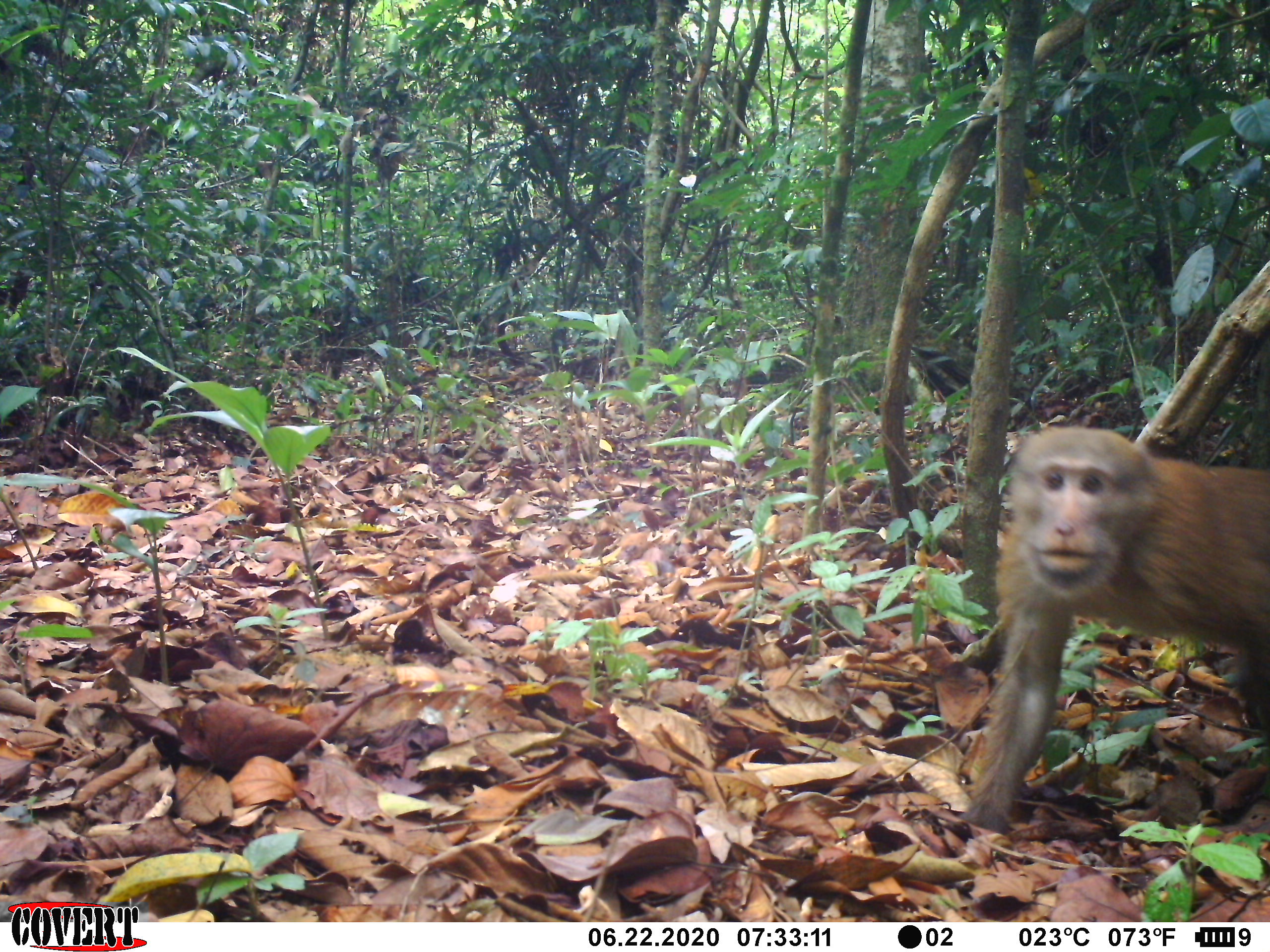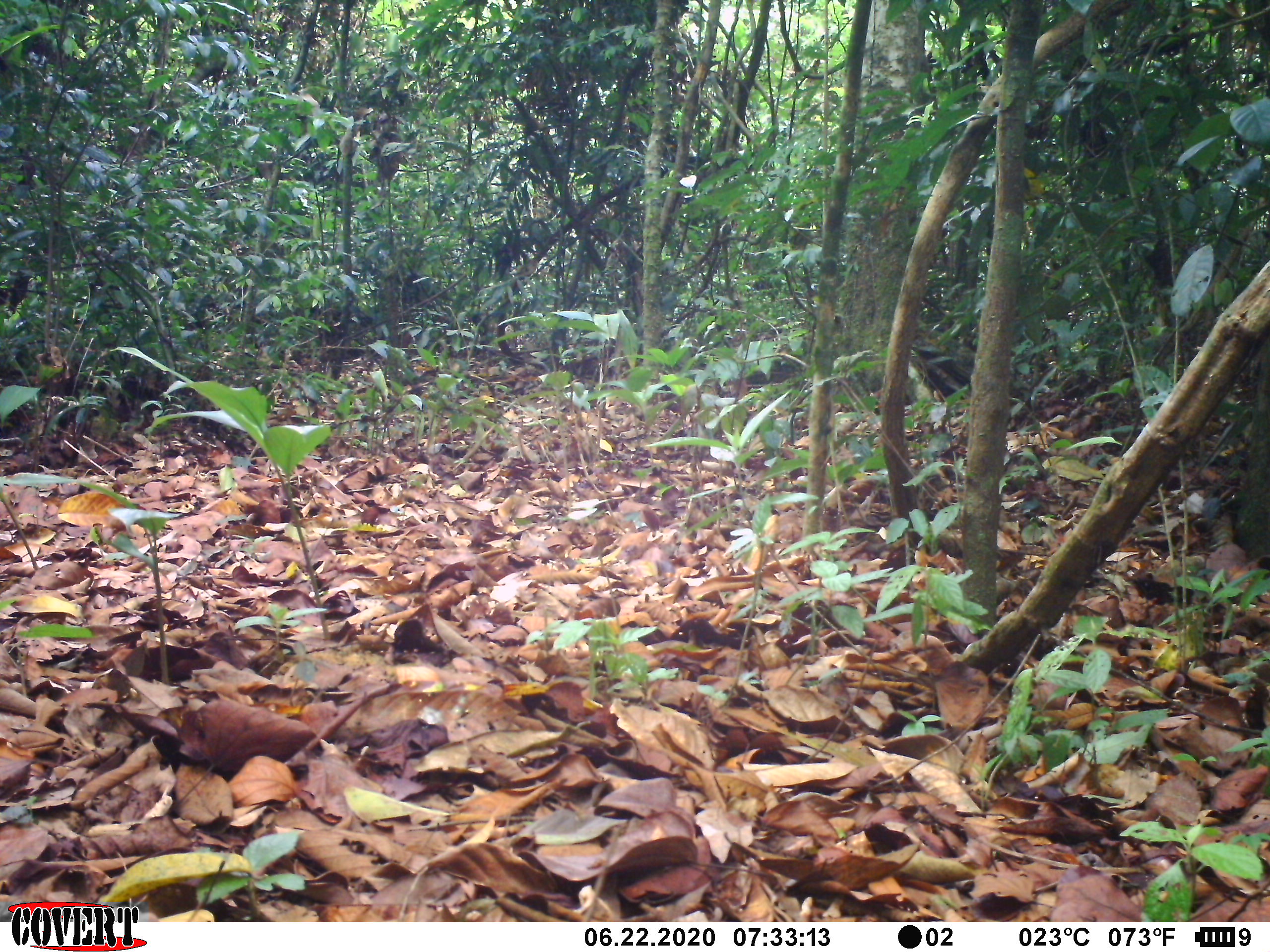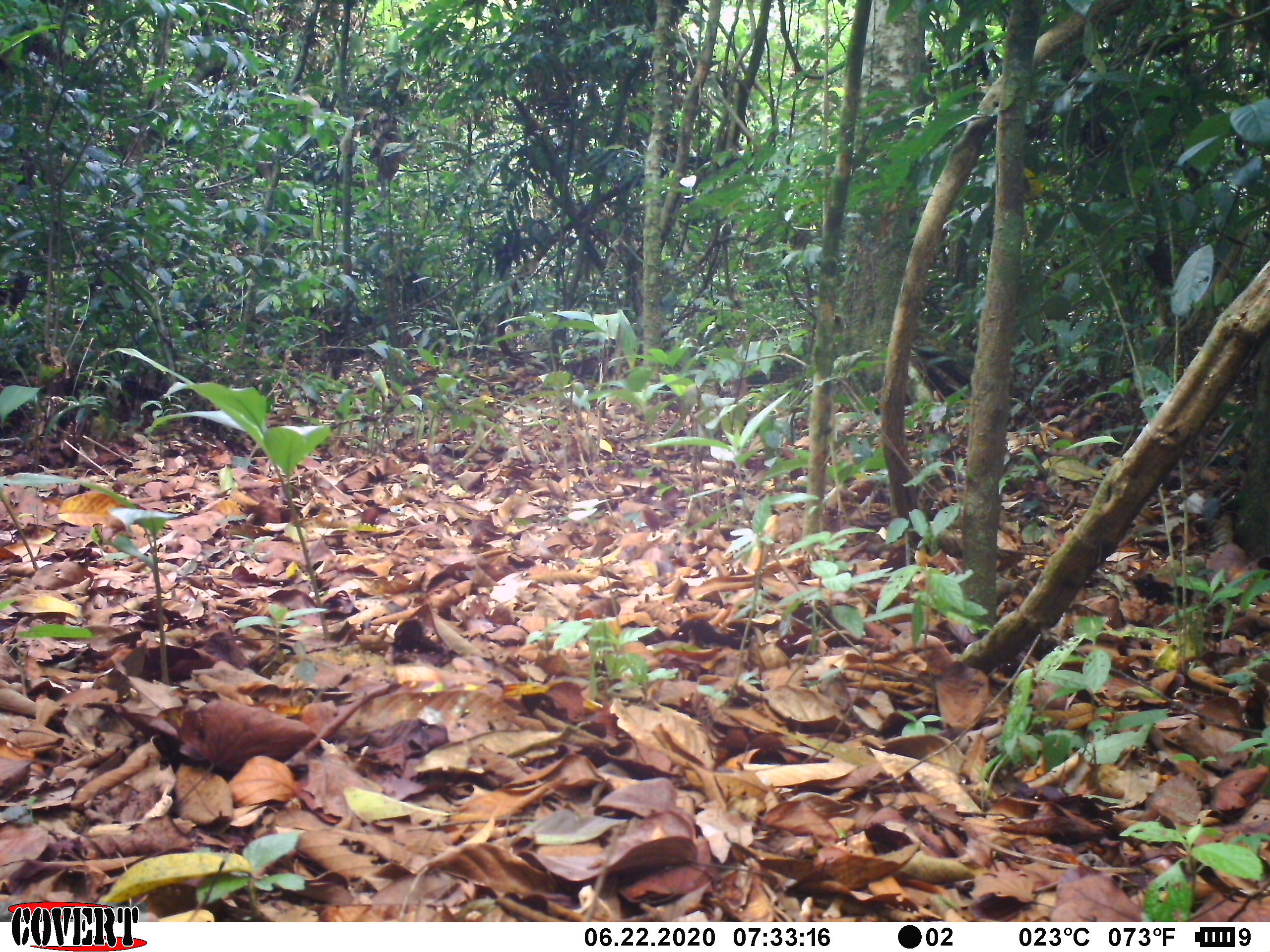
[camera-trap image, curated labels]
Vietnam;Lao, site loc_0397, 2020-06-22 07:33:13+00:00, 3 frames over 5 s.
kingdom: Animalia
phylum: Chordata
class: Mammalia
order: Primates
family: Cercopithecidae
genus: Macaca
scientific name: Macaca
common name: macaques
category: assam or rhesus macaque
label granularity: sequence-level